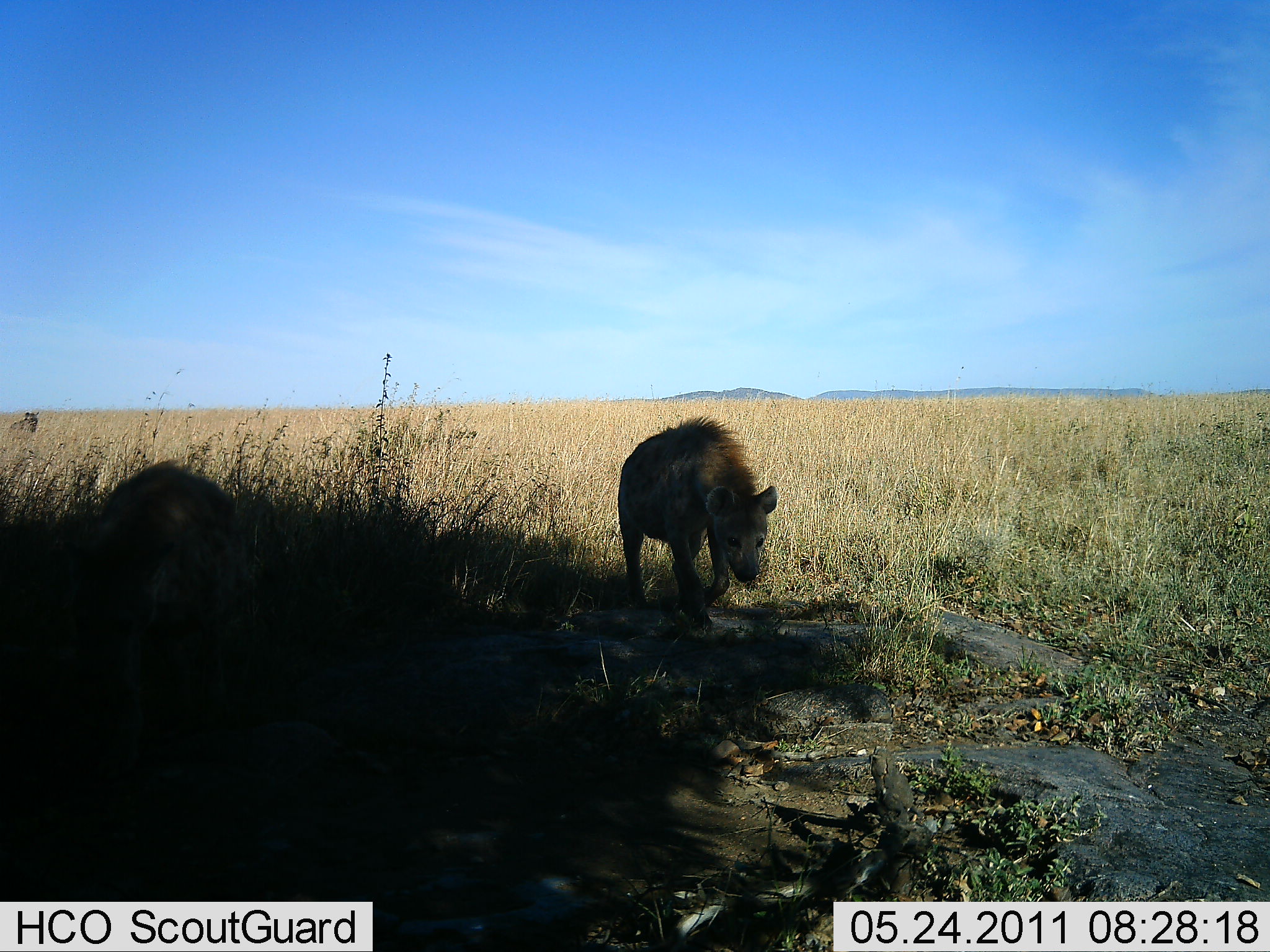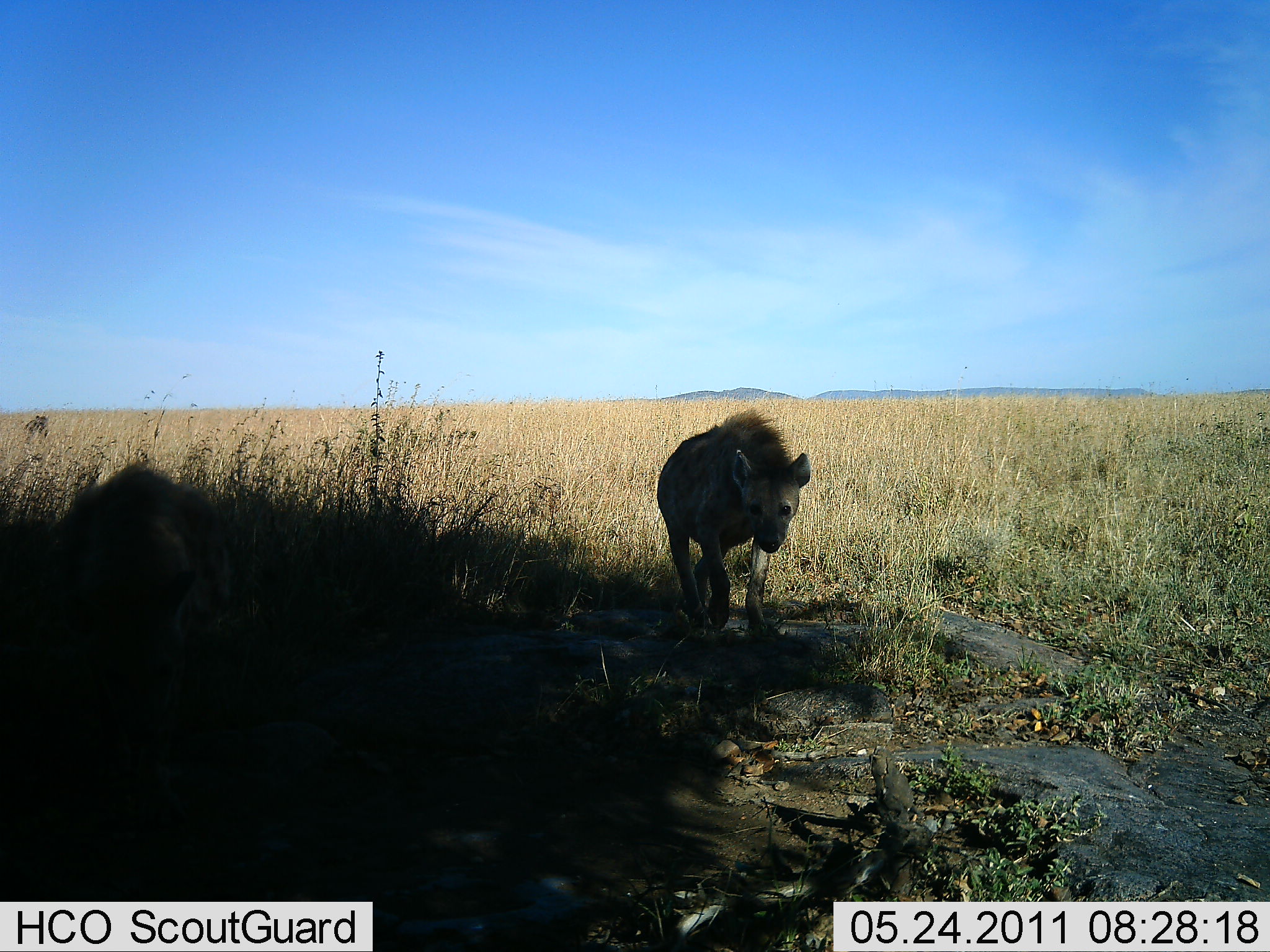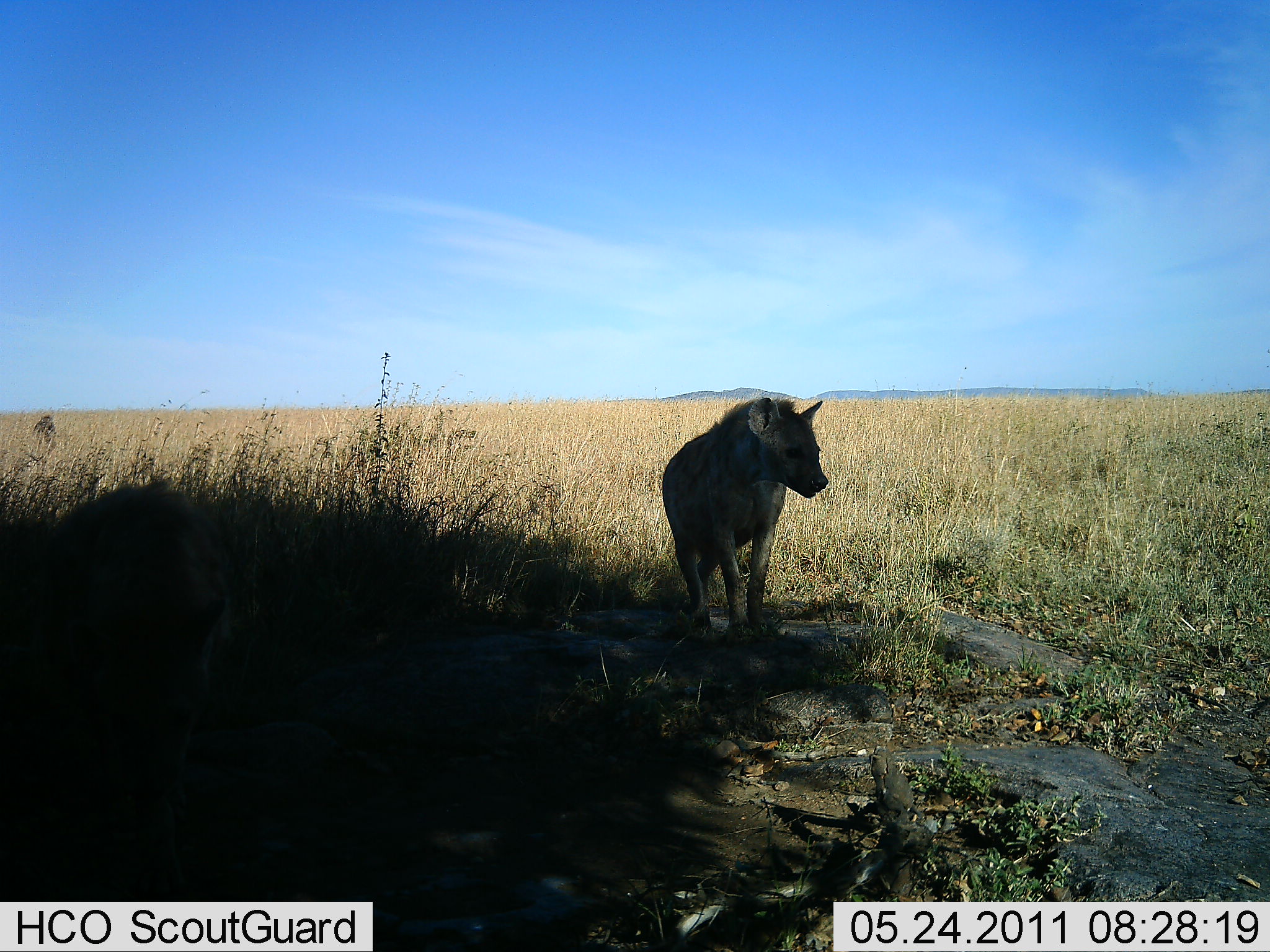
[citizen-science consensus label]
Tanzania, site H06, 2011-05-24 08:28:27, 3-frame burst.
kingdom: Animalia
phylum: Chordata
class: Mammalia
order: Carnivora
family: Hyaenidae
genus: Crocuta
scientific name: Crocuta crocuta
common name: spotted hyena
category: hyenaspotted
Hyenaspotted (spotted hyena) (Crocuta crocuta), count 2. Behavior (volunteer vote fractions): standing 50%, resting 10%, moving 60%, interacting 0%. Young present (vote fraction): 0%. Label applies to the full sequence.